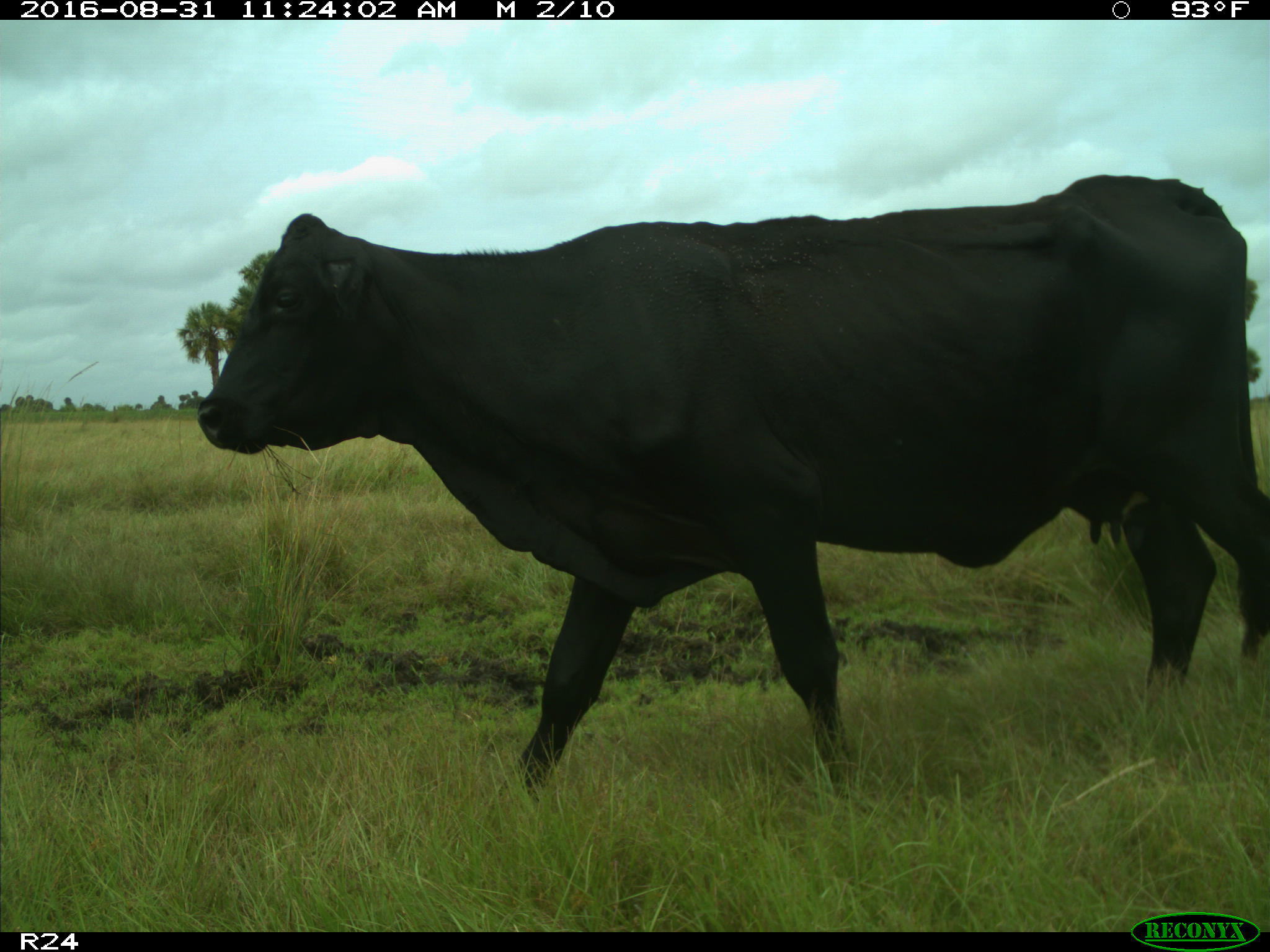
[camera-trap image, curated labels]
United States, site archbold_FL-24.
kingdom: Animalia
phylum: Chordata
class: Mammalia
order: Artiodactyla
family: Bovidae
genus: Bos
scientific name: Bos taurus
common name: domestic cow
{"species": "Bos taurus (domestic cow)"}